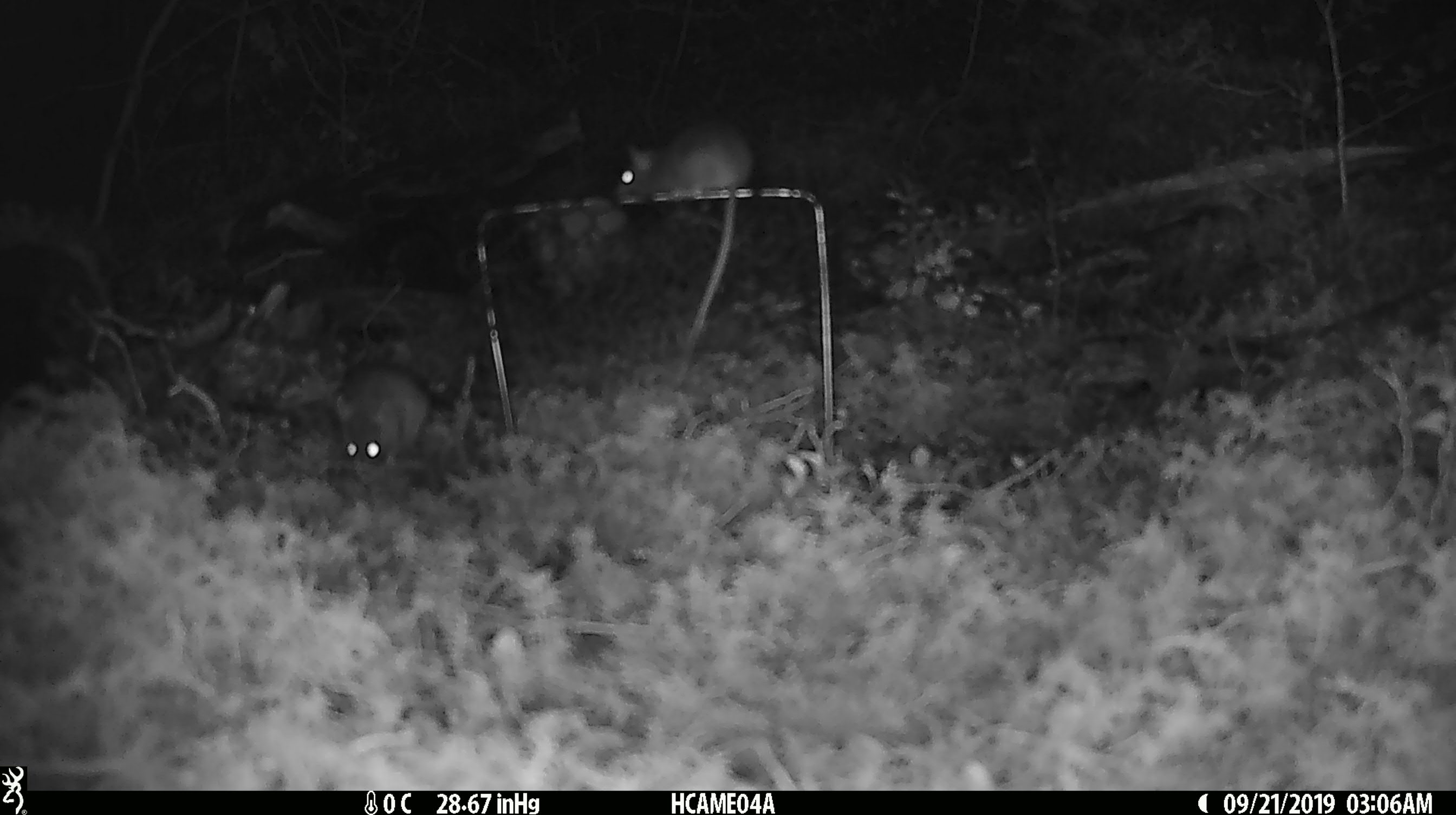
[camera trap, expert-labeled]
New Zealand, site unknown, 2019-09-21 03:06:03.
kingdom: Animalia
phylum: Chordata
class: Mammalia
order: Rodentia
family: Muridae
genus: Mus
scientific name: Mus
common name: mouse